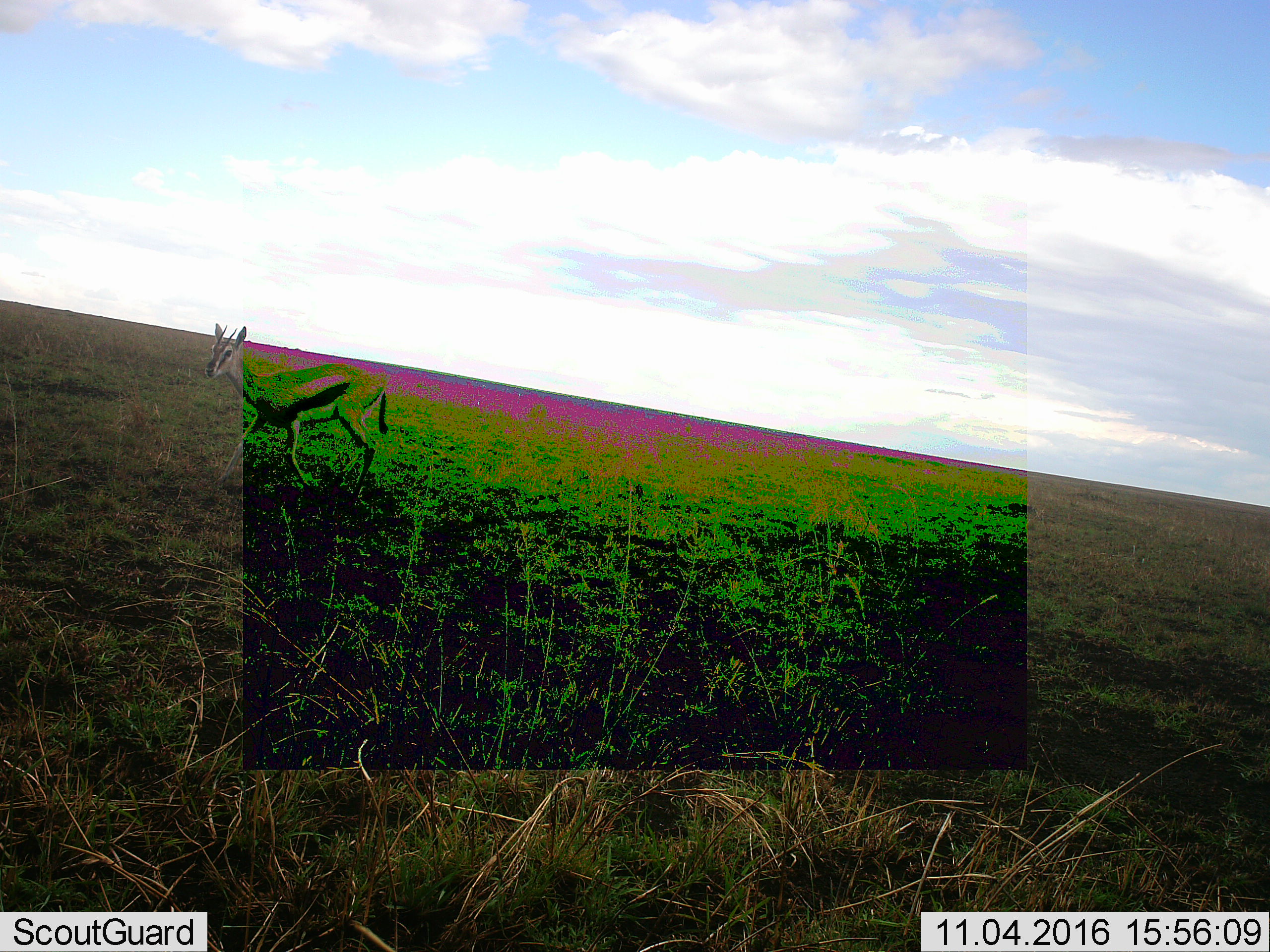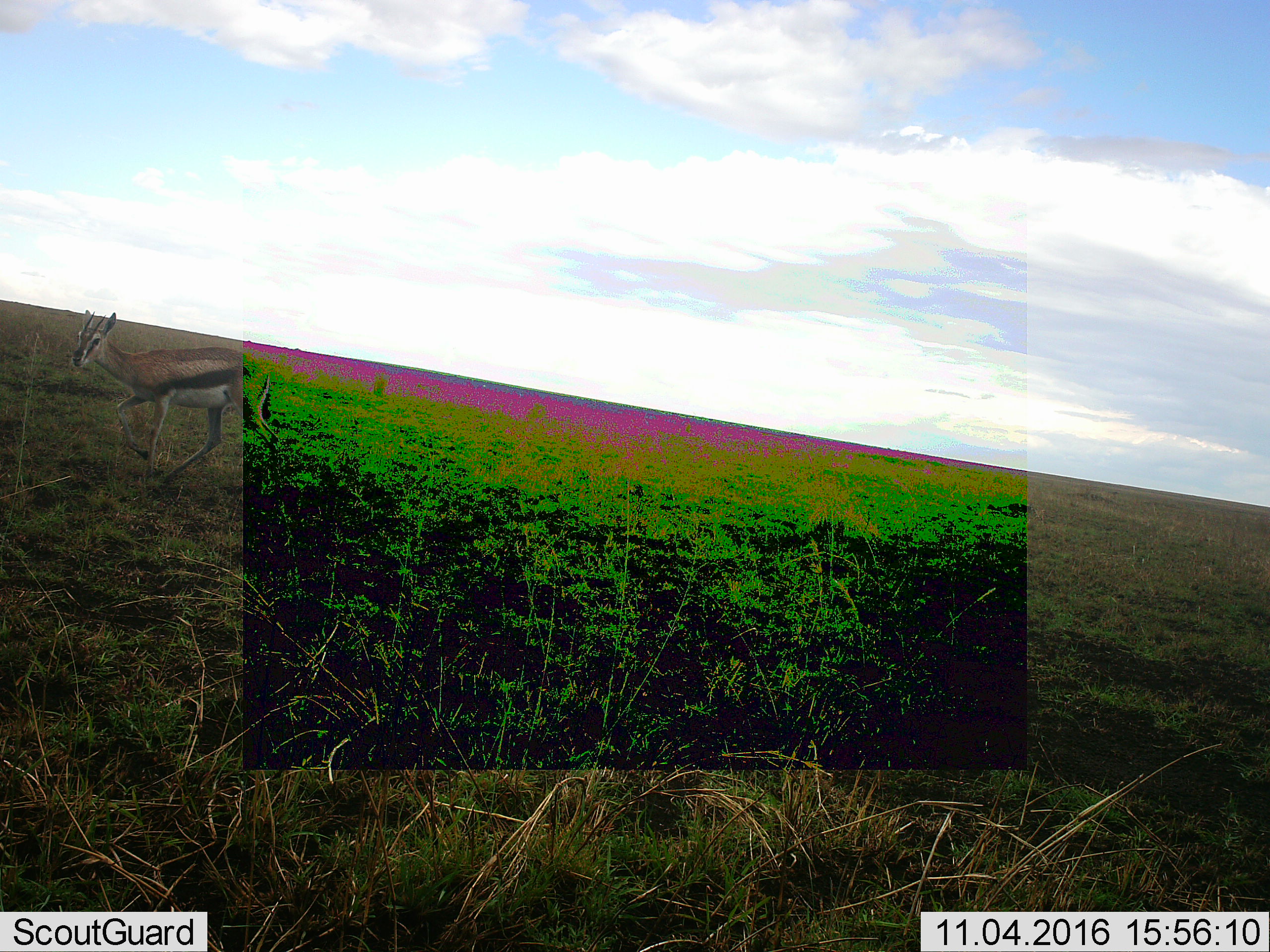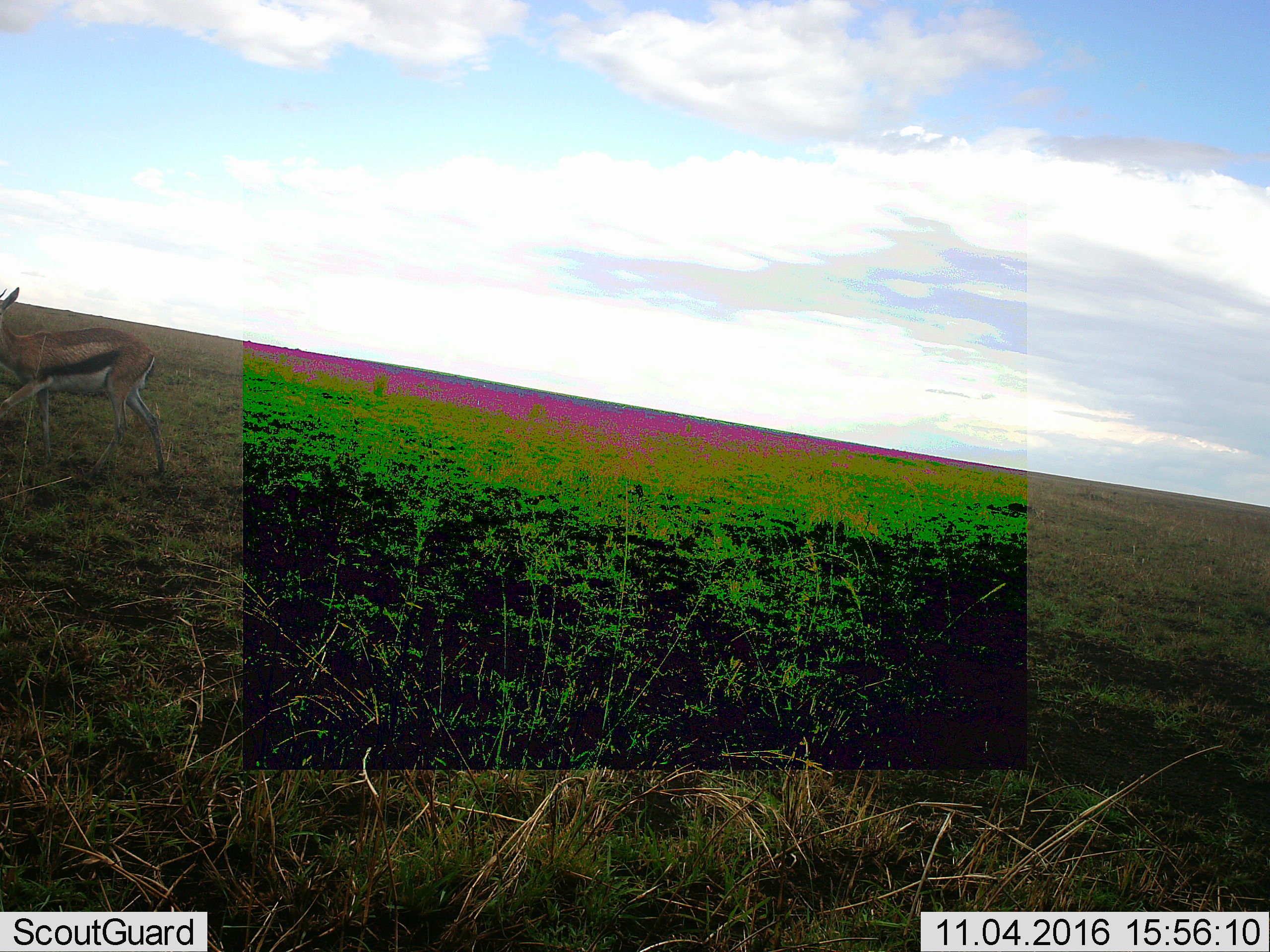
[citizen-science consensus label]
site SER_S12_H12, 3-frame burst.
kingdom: Animalia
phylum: Chordata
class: Mammalia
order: Artiodactyla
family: Bovidae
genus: Eudorcas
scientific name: Eudorcas thomsonii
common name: thomson's gazelle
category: gazellethomsons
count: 1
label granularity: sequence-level